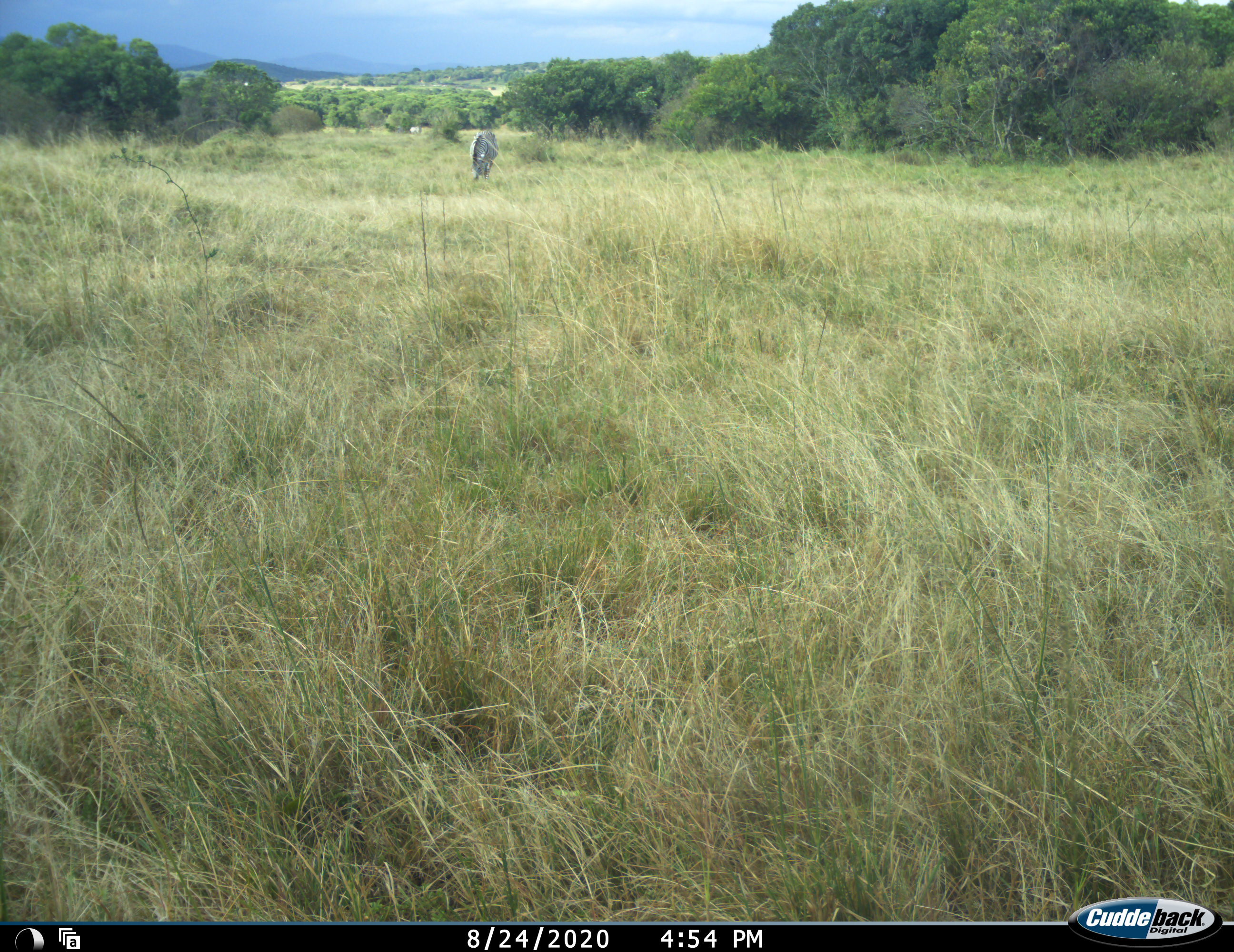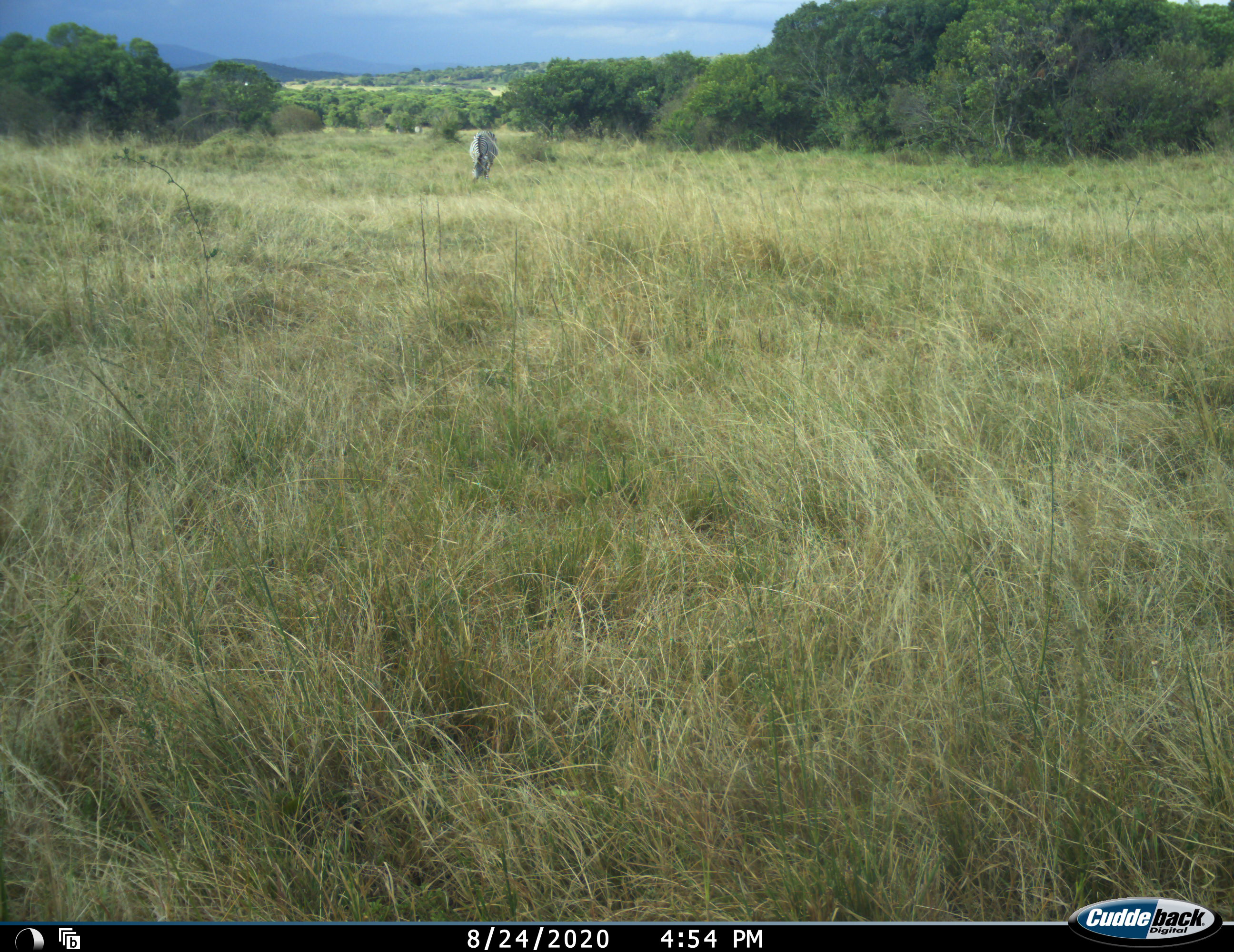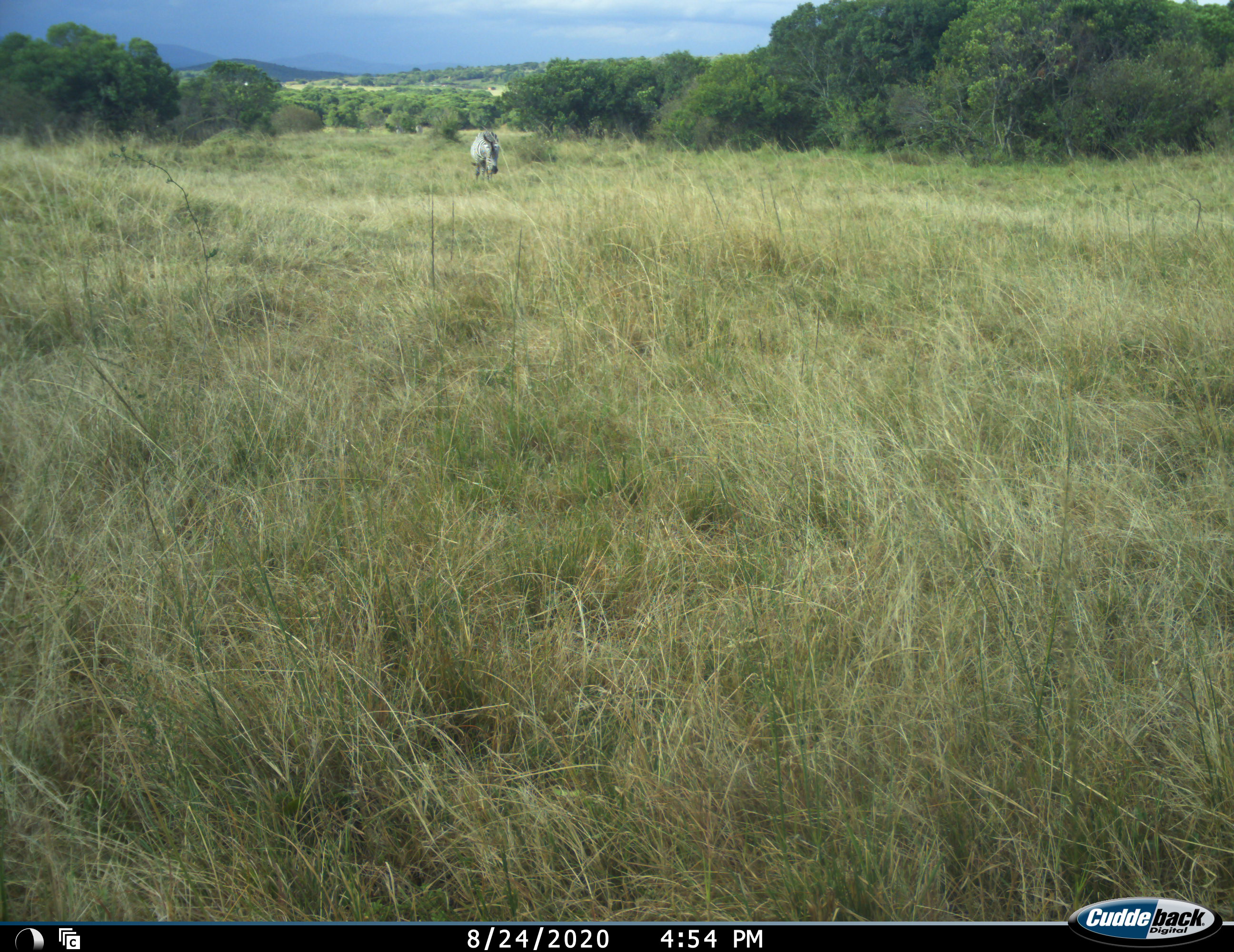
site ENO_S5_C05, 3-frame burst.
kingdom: Animalia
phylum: Chordata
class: Mammalia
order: Perissodactyla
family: Equidae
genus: Equus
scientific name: Equus quagga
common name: plains zebra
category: zebraplains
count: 1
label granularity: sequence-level